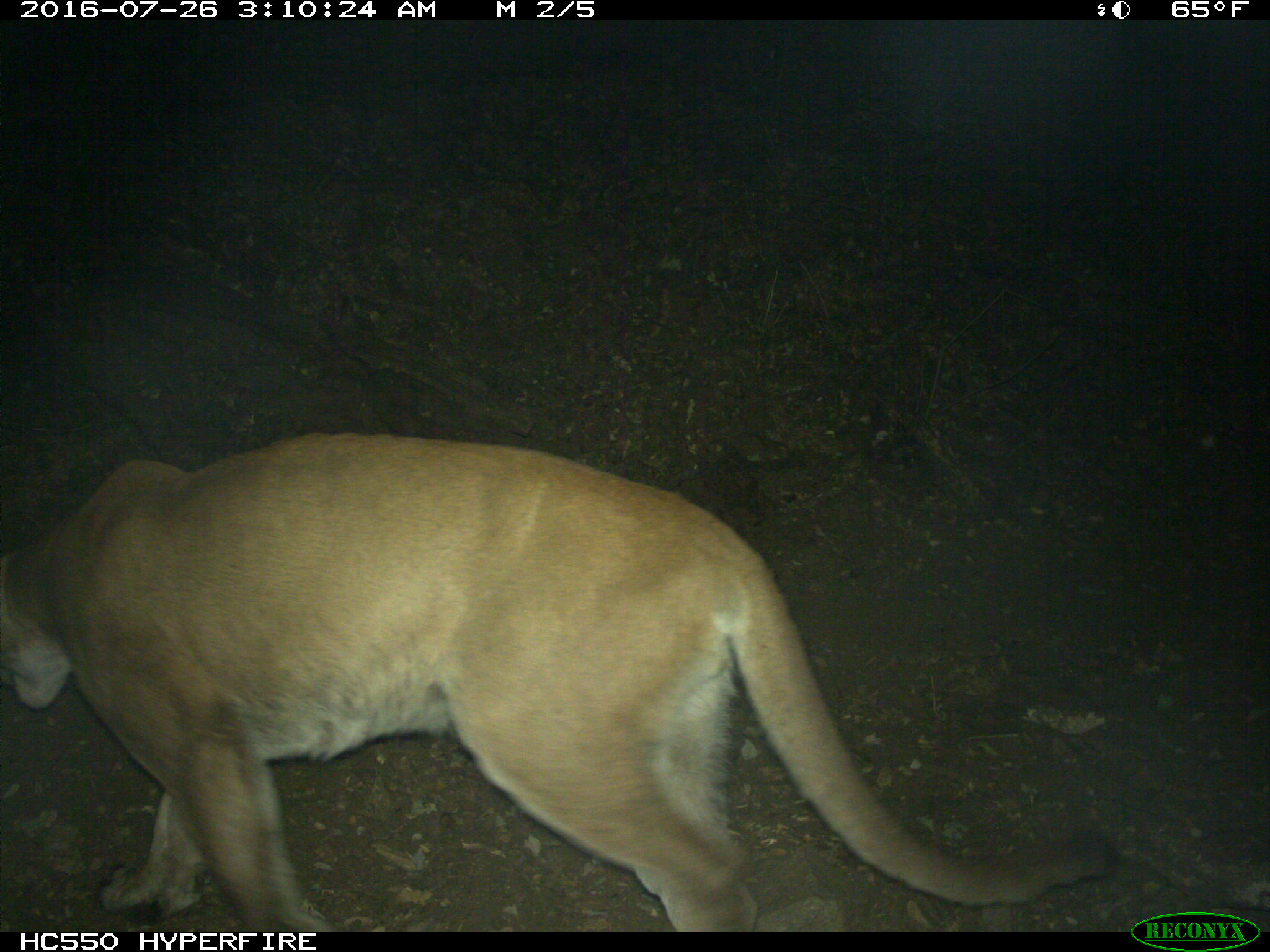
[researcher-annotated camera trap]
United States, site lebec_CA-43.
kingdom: Animalia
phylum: Chordata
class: Mammalia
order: Carnivora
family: Felidae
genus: Puma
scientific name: Puma concolor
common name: mountain lion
Puma concolor (mountain lion).